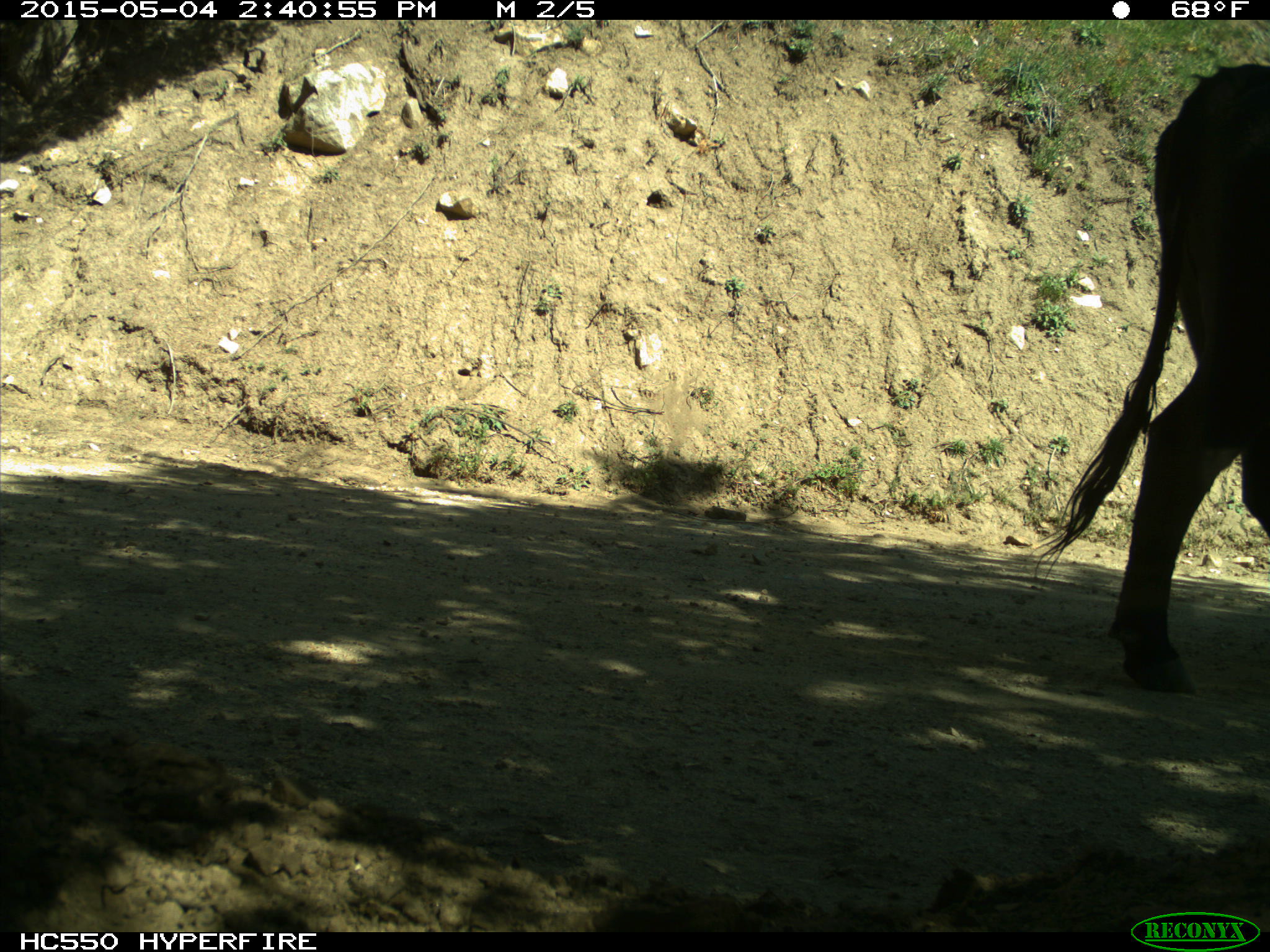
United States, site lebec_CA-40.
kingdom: Animalia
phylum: Chordata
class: Mammalia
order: Artiodactyla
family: Bovidae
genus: Bos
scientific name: Bos taurus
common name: domestic cow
Bos taurus (domestic cow).